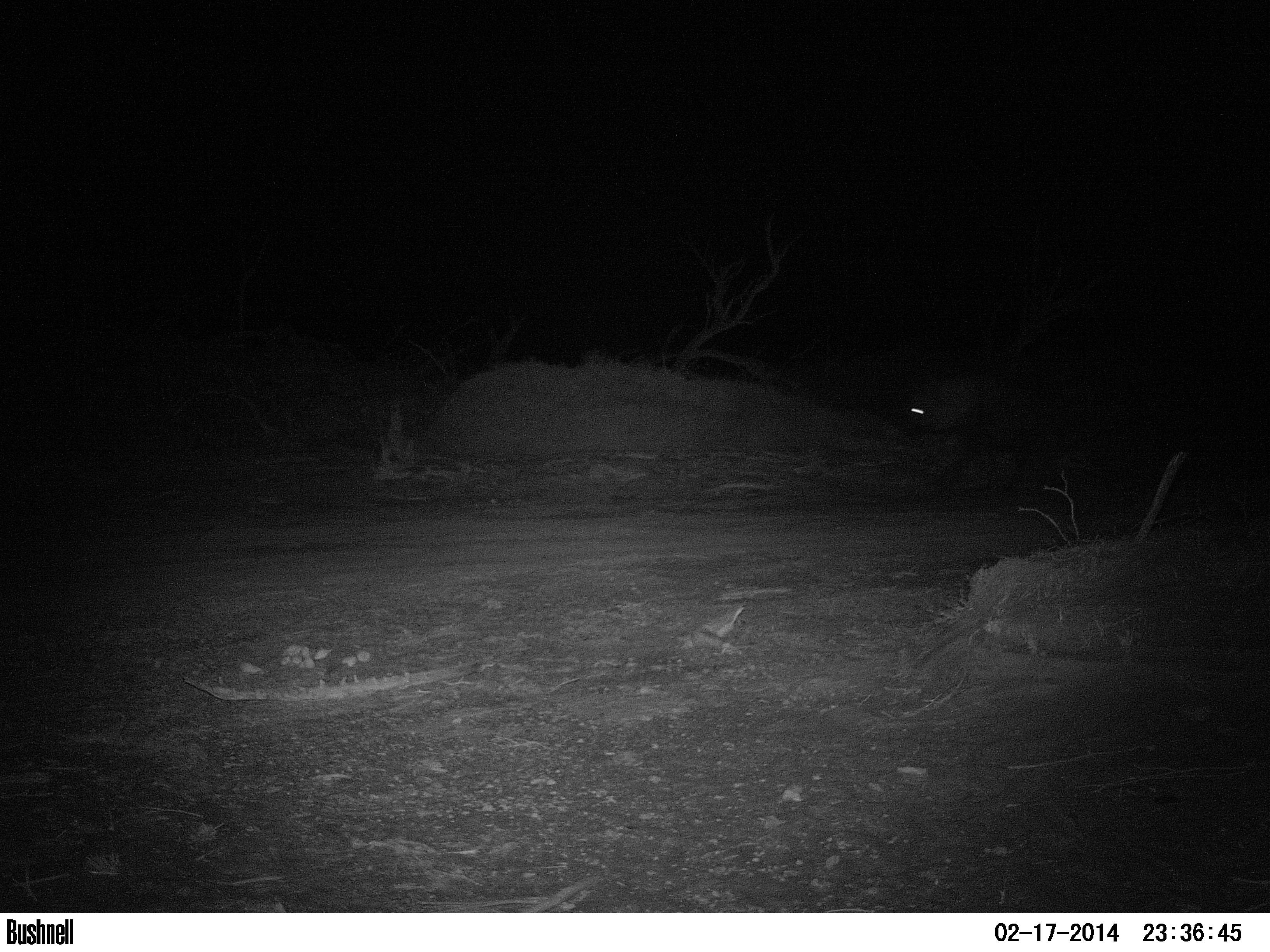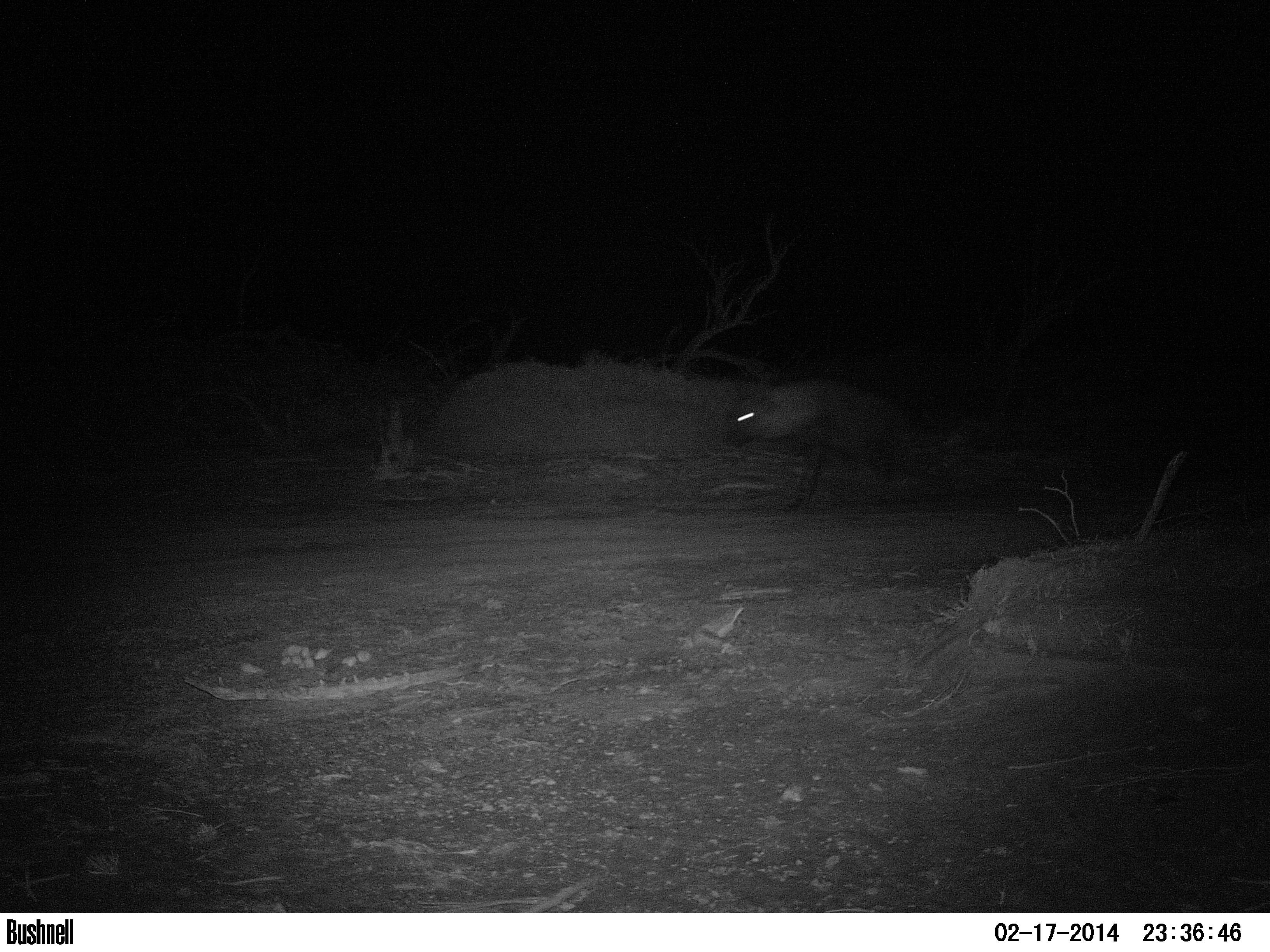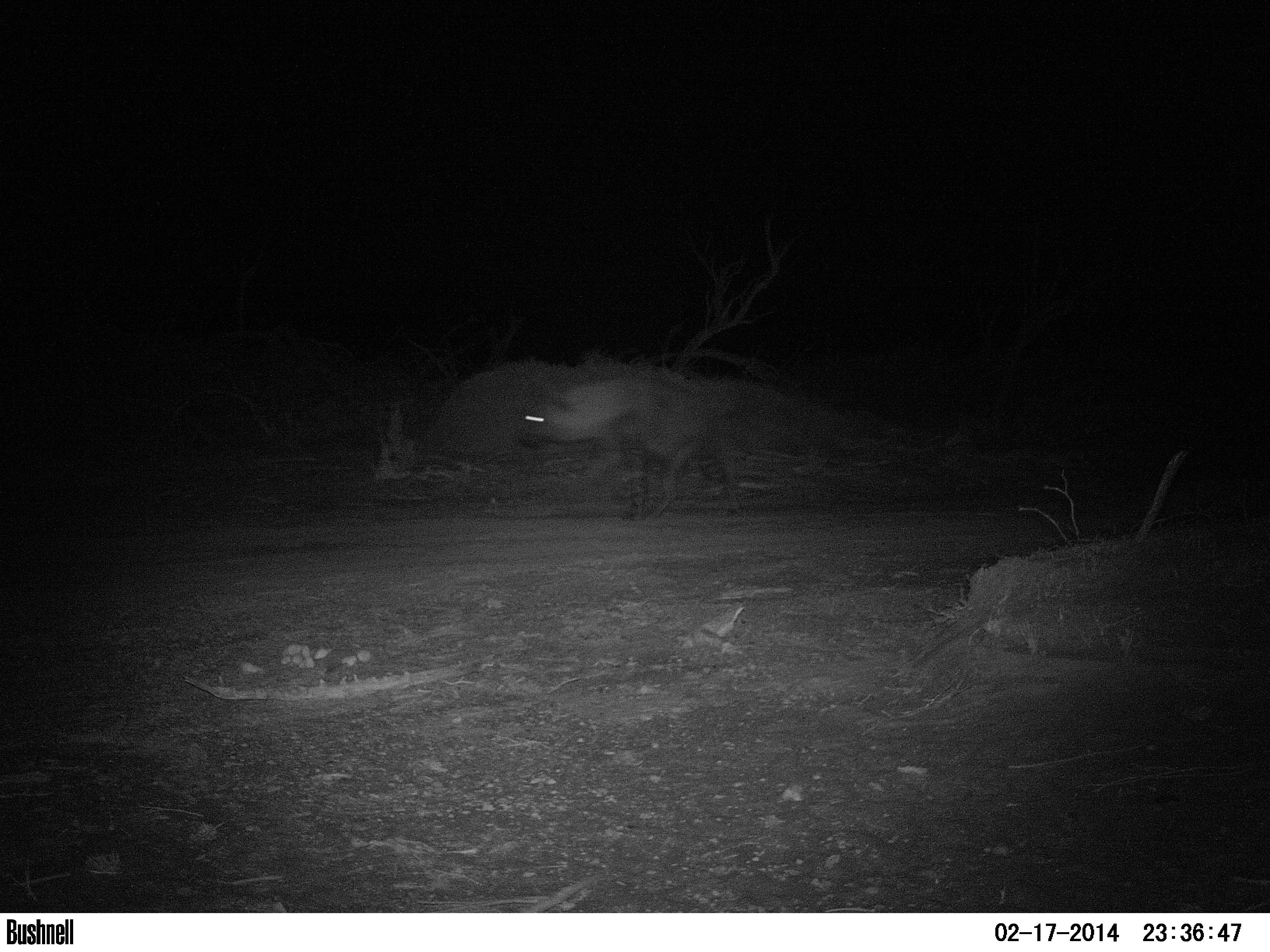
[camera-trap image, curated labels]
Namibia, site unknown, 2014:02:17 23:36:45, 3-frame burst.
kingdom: Animalia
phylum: Chordata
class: Mammalia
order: Carnivora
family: Hyaenidae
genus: Parahyaena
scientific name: Parahyaena brunnea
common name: brown hyena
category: hyaena brunnea